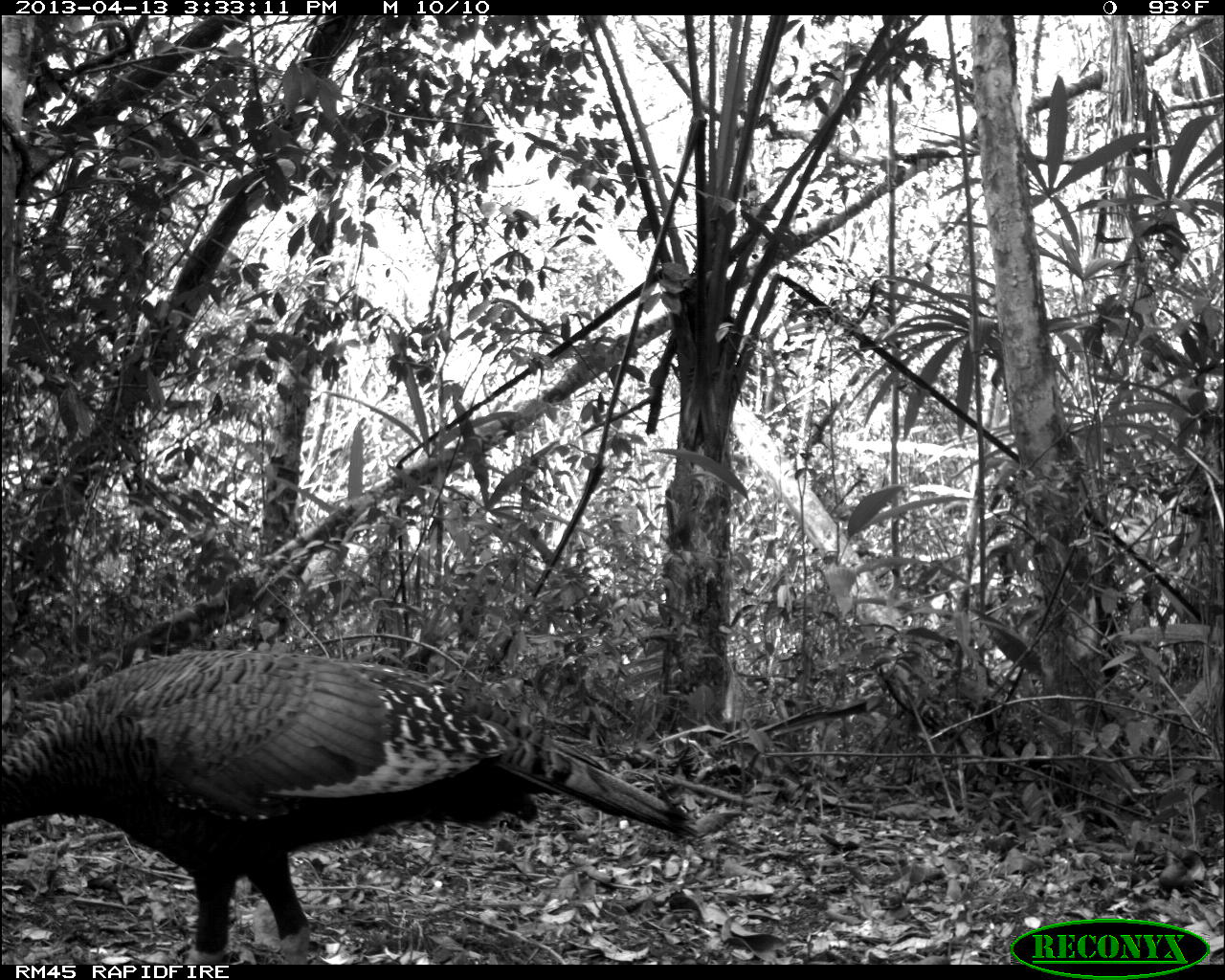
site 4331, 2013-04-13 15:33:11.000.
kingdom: Animalia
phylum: Chordata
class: Aves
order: Galliformes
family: Phasianidae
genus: Meleagris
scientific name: Meleagris ocellata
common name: ocellated turkey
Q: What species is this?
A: Meleagris ocellata (ocellated turkey).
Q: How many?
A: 1.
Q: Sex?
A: Male.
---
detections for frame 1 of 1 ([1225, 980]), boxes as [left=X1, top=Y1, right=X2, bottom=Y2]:
meleagris ocellata: [left=1, top=642, right=704, bottom=963]